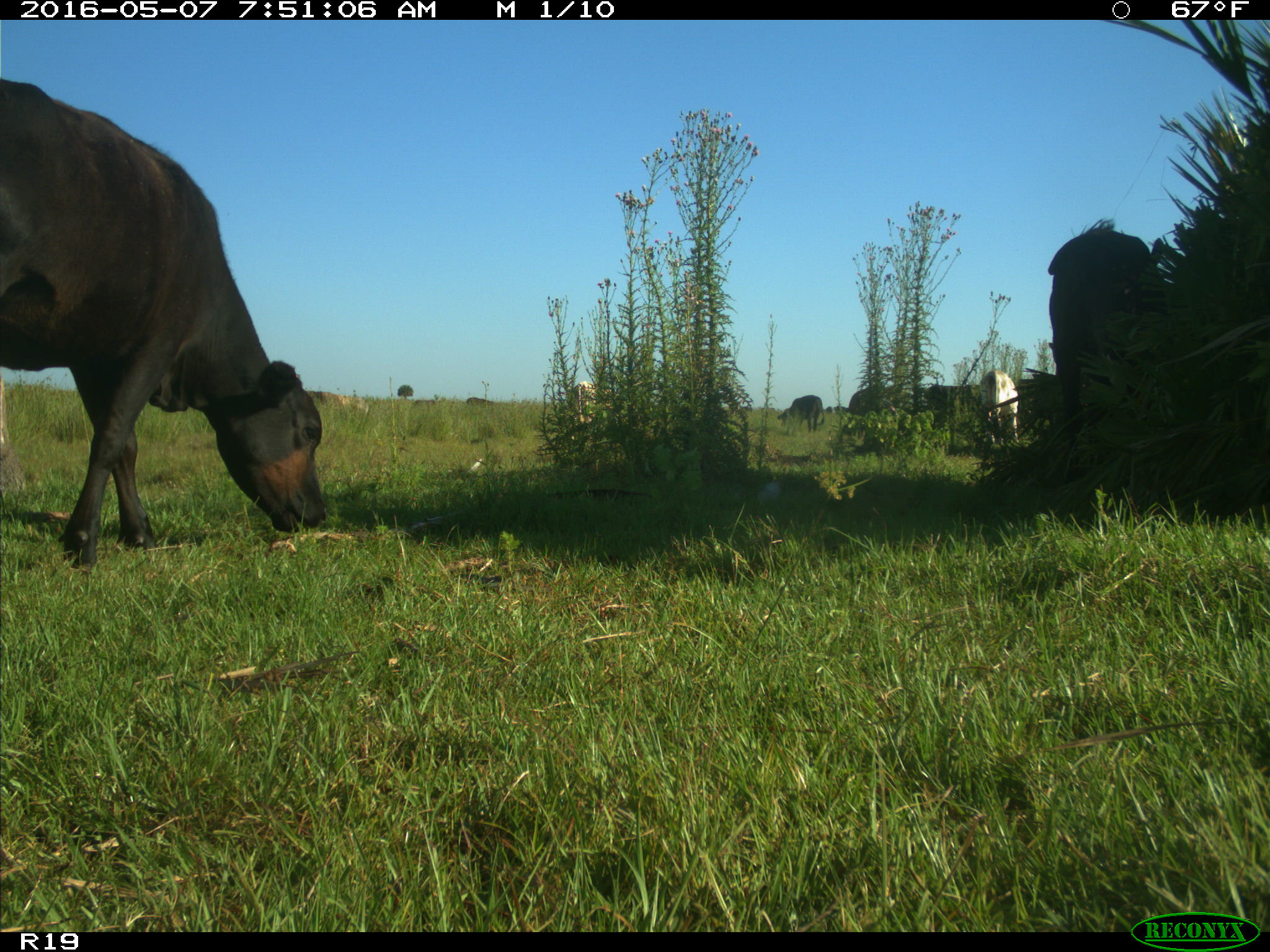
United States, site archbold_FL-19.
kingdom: Animalia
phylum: Chordata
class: Mammalia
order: Artiodactyla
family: Bovidae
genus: Bos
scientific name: Bos taurus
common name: domestic cow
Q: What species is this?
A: Bos taurus (domestic cow).